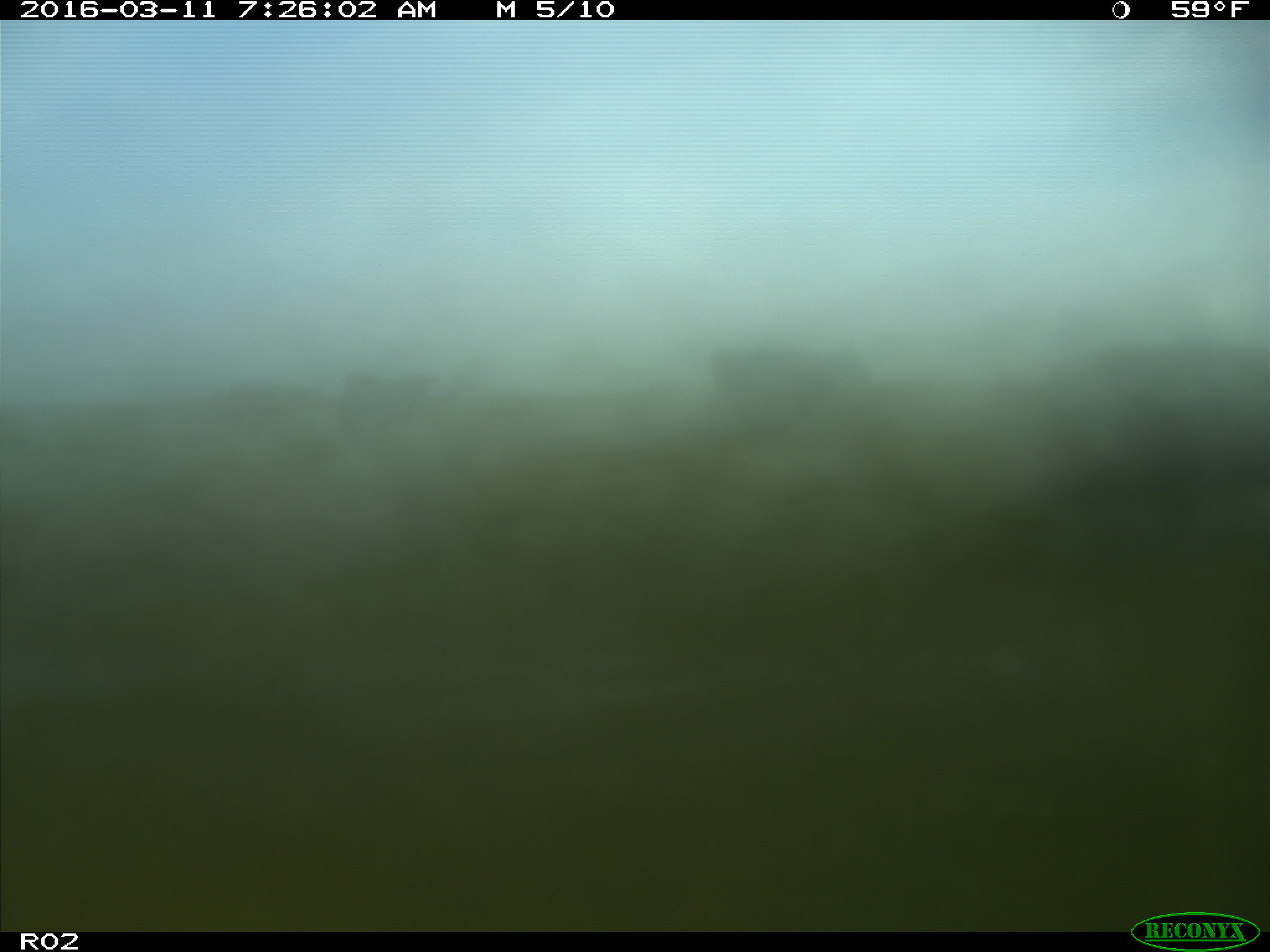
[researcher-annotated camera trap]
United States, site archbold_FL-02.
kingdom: Animalia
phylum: Chordata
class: Mammalia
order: Artiodactyla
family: Bovidae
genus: Bos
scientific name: Bos taurus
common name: domestic cow